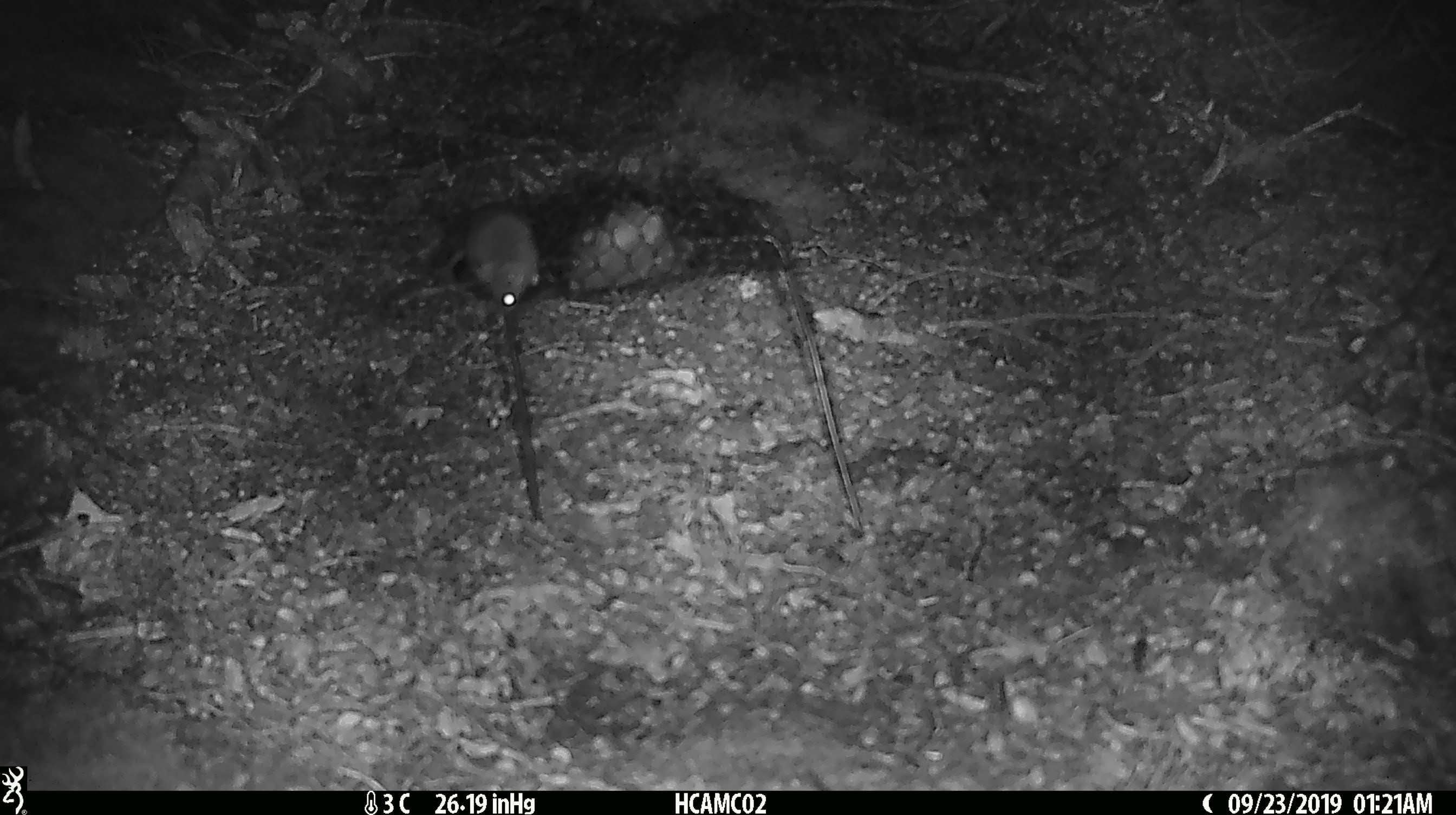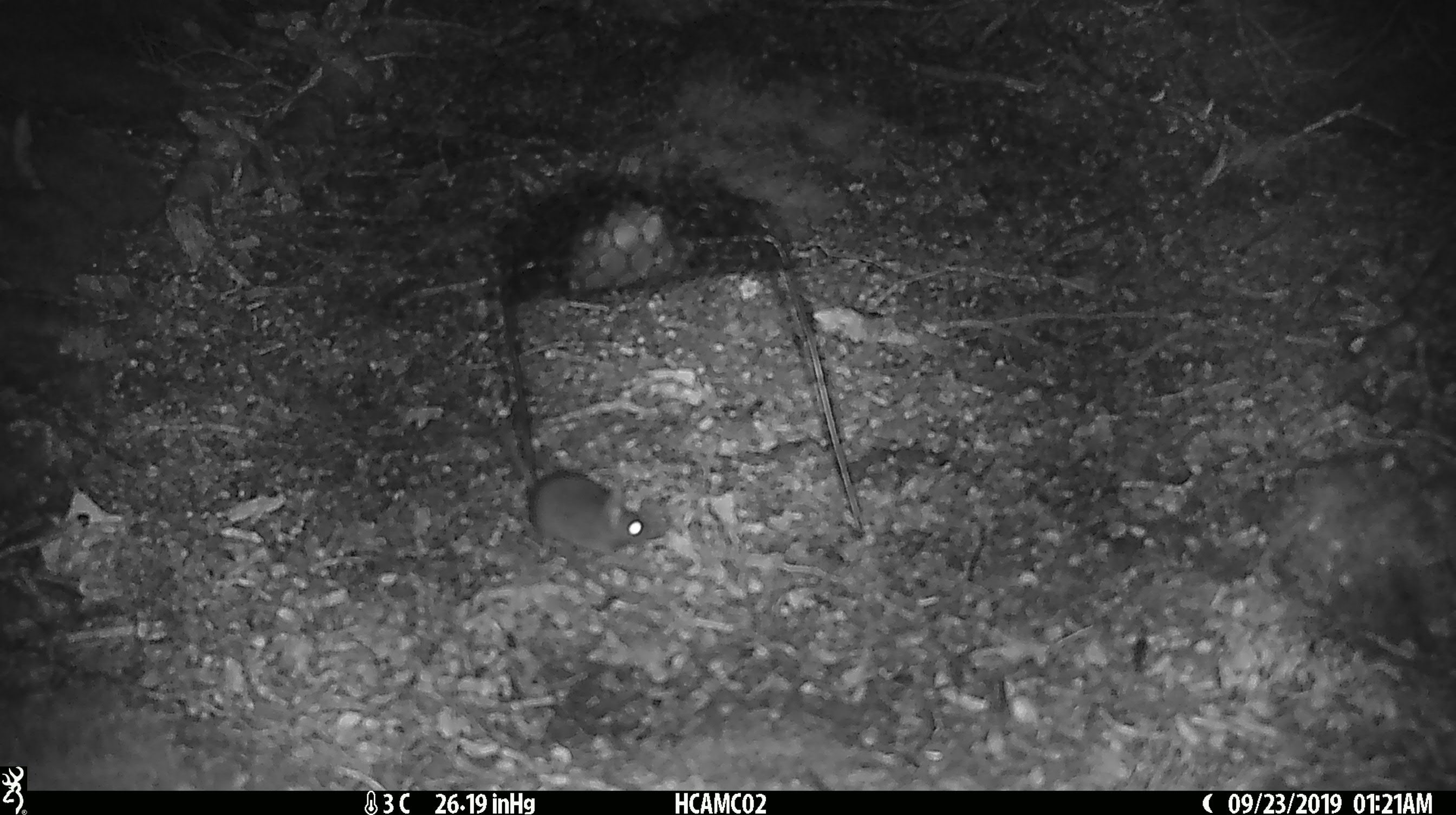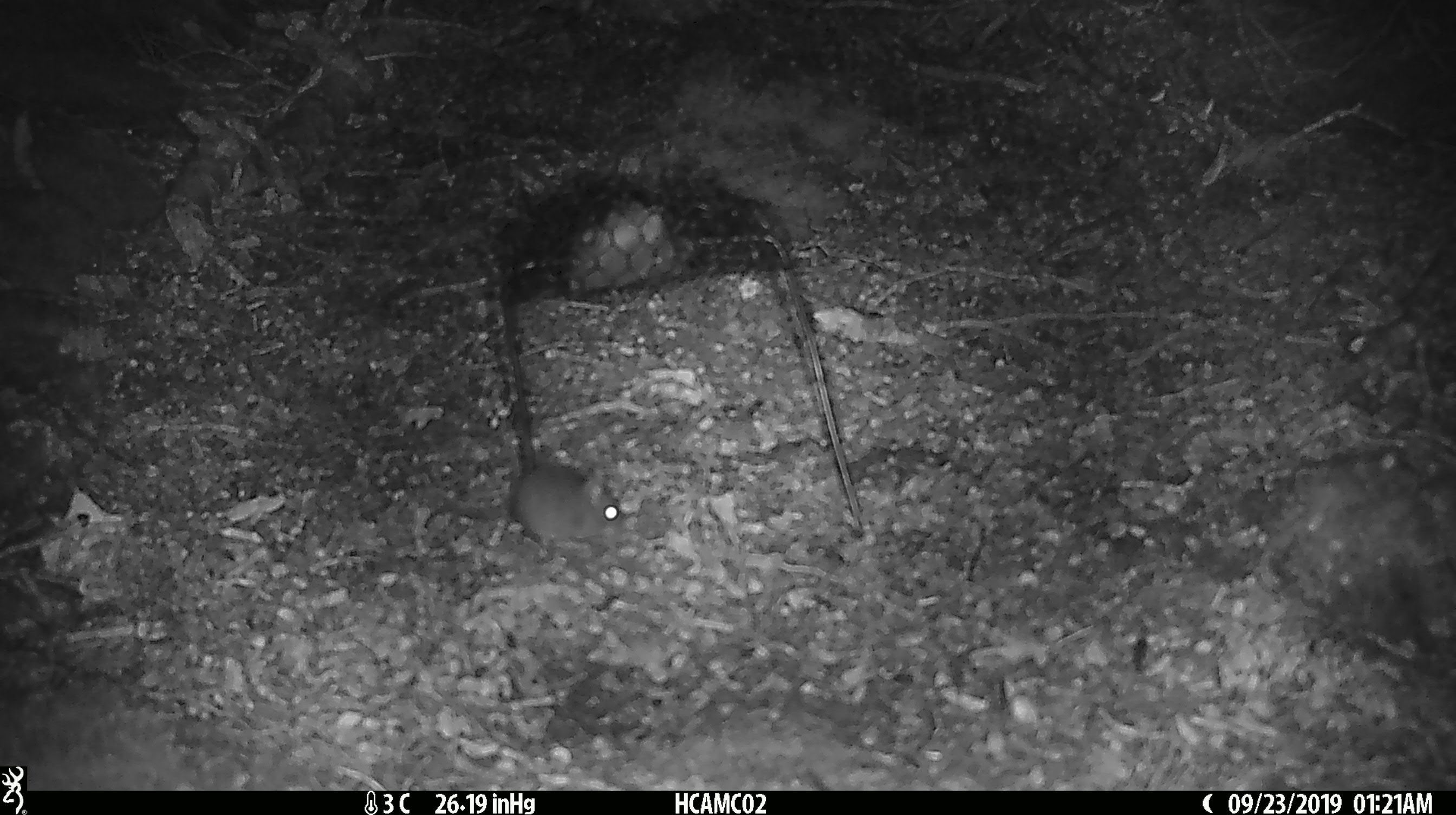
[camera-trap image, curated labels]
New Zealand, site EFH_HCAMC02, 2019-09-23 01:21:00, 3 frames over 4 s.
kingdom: Animalia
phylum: Chordata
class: Mammalia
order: Rodentia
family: Muridae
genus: Mus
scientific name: Mus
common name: mouse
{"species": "mouse (Mus)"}